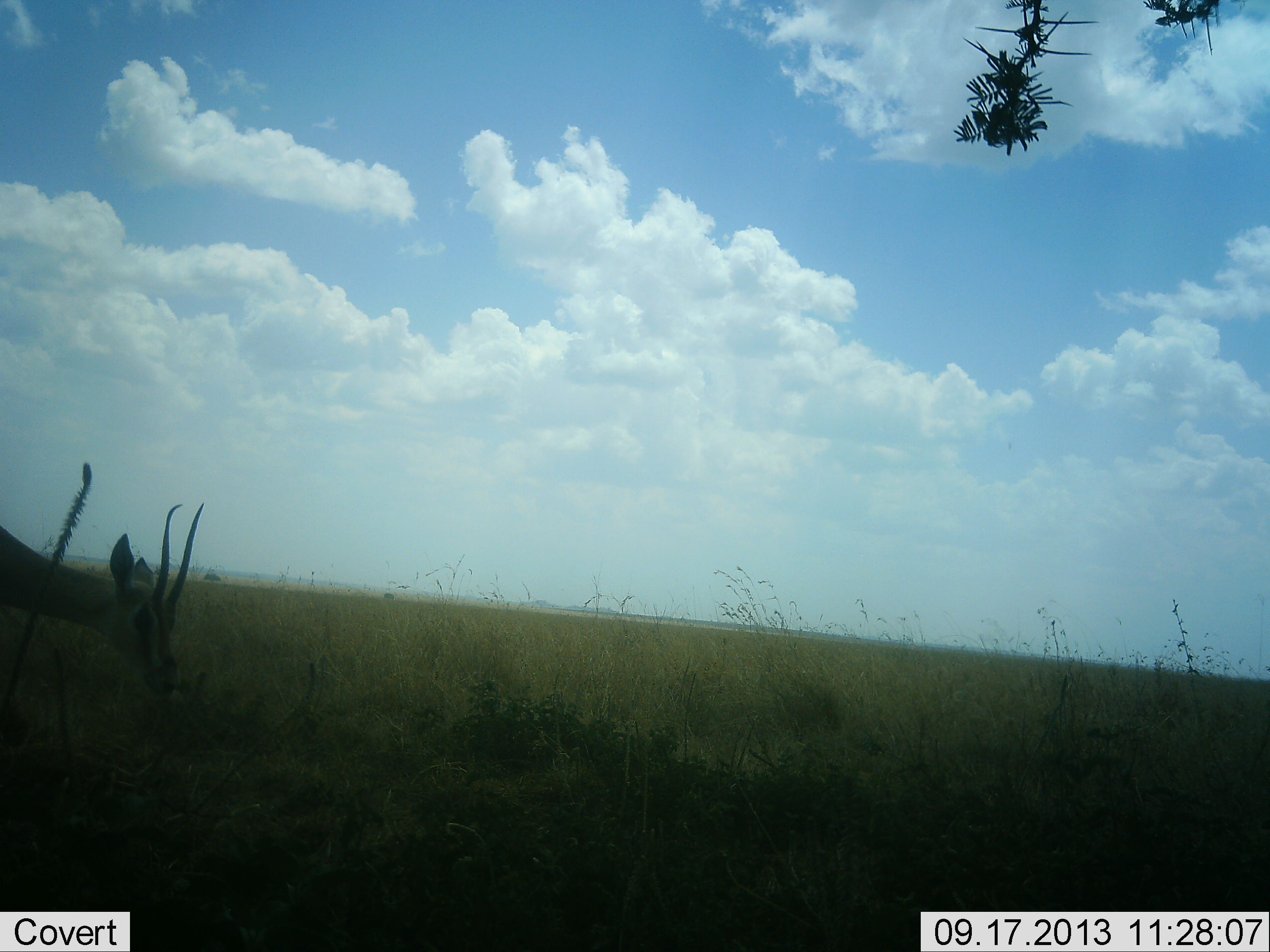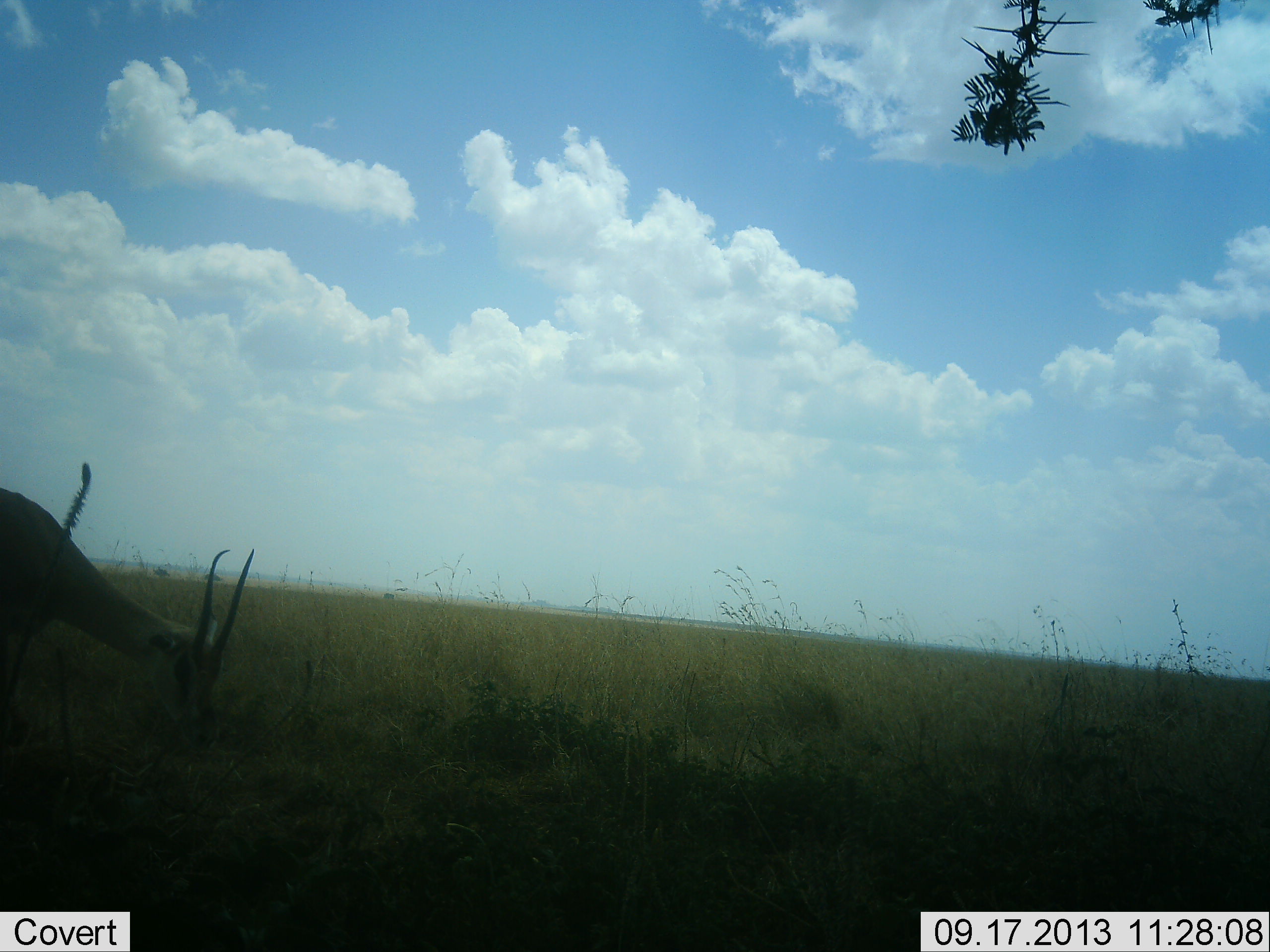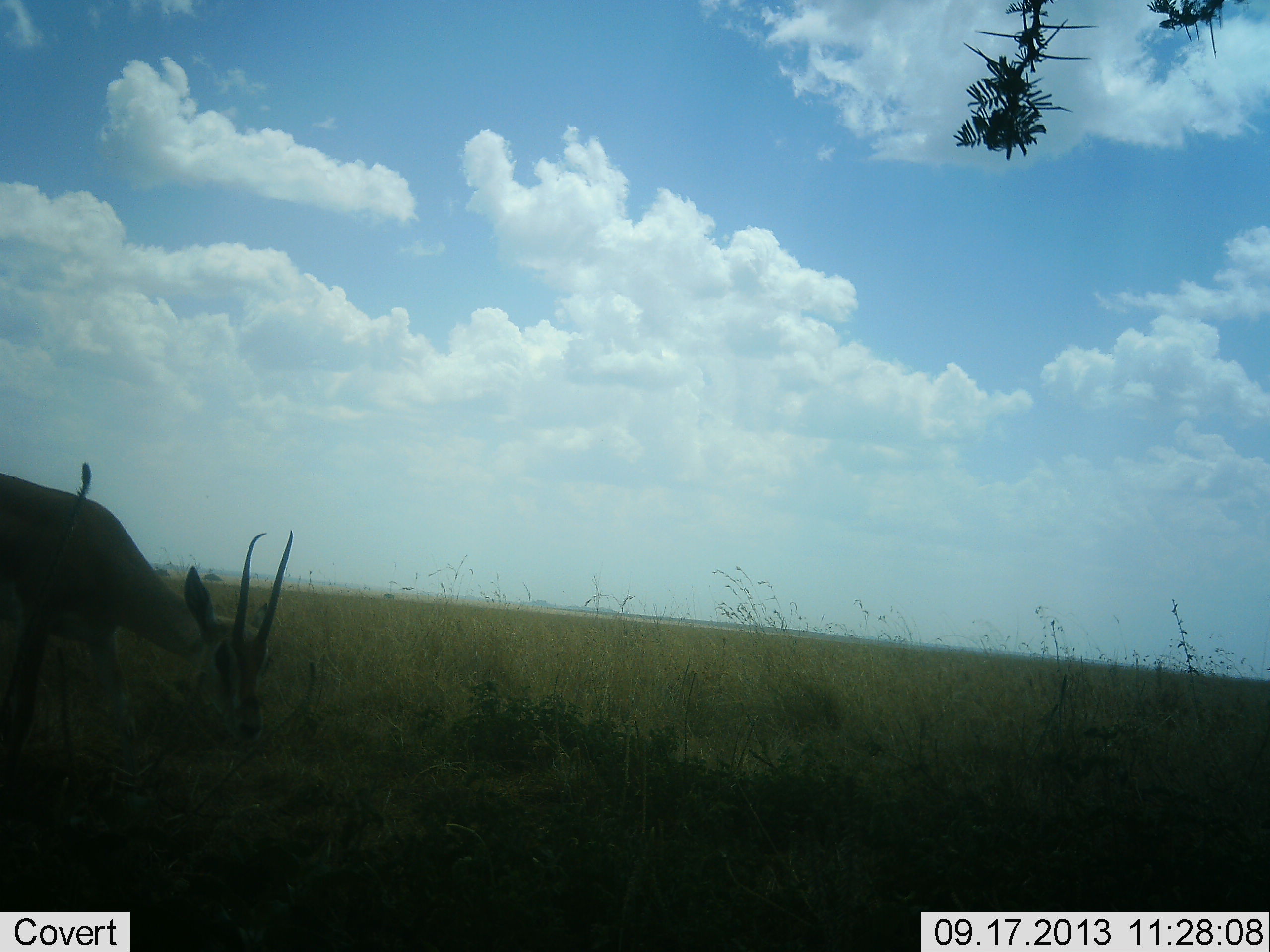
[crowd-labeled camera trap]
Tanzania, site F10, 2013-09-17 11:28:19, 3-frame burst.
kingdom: Animalia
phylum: Chordata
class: Mammalia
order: Artiodactyla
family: Bovidae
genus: Nanger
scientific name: Nanger granti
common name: grant's gazelle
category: gazellegrants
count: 1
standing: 8%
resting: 0%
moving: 38%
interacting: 0%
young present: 0%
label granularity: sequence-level